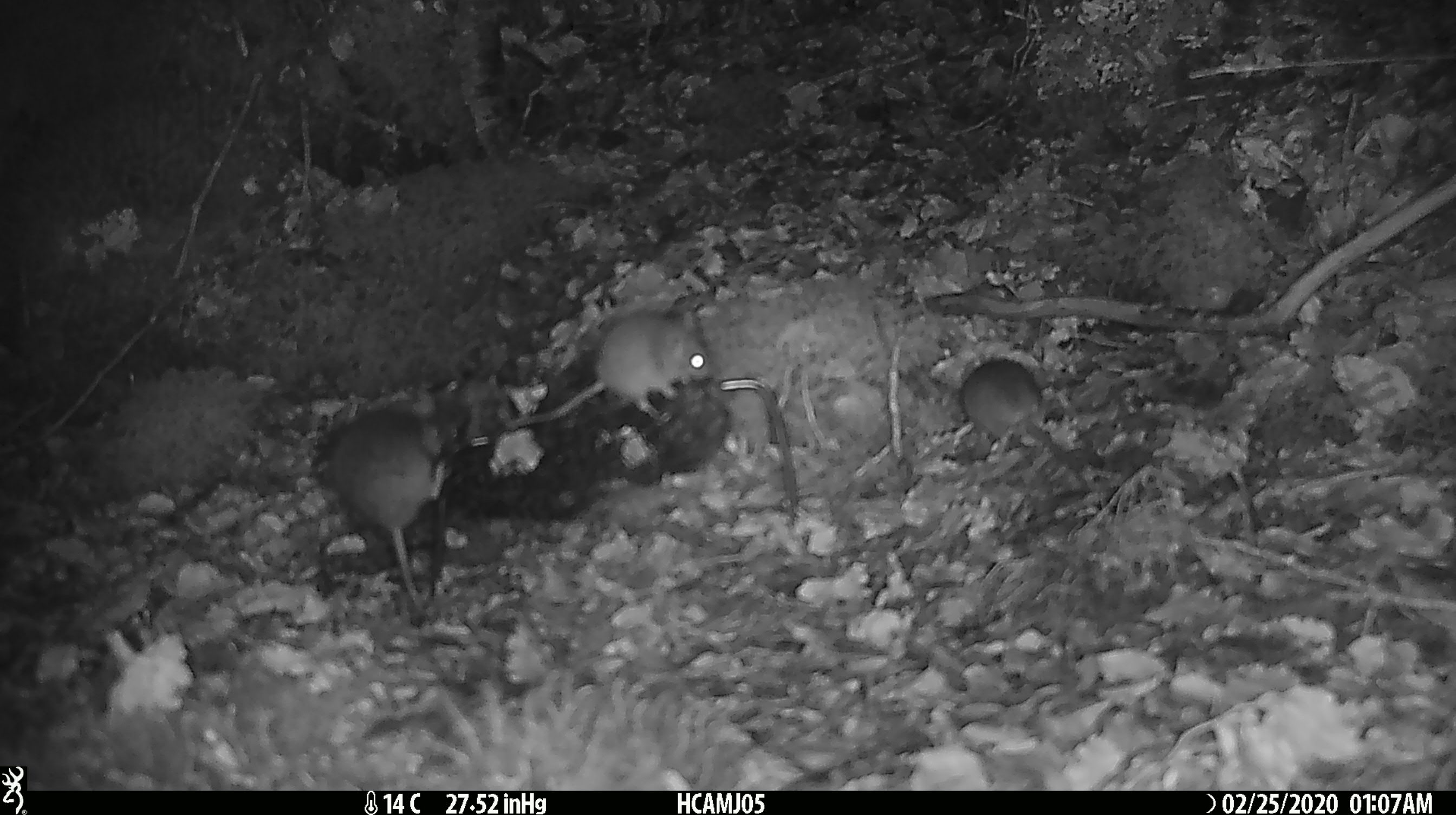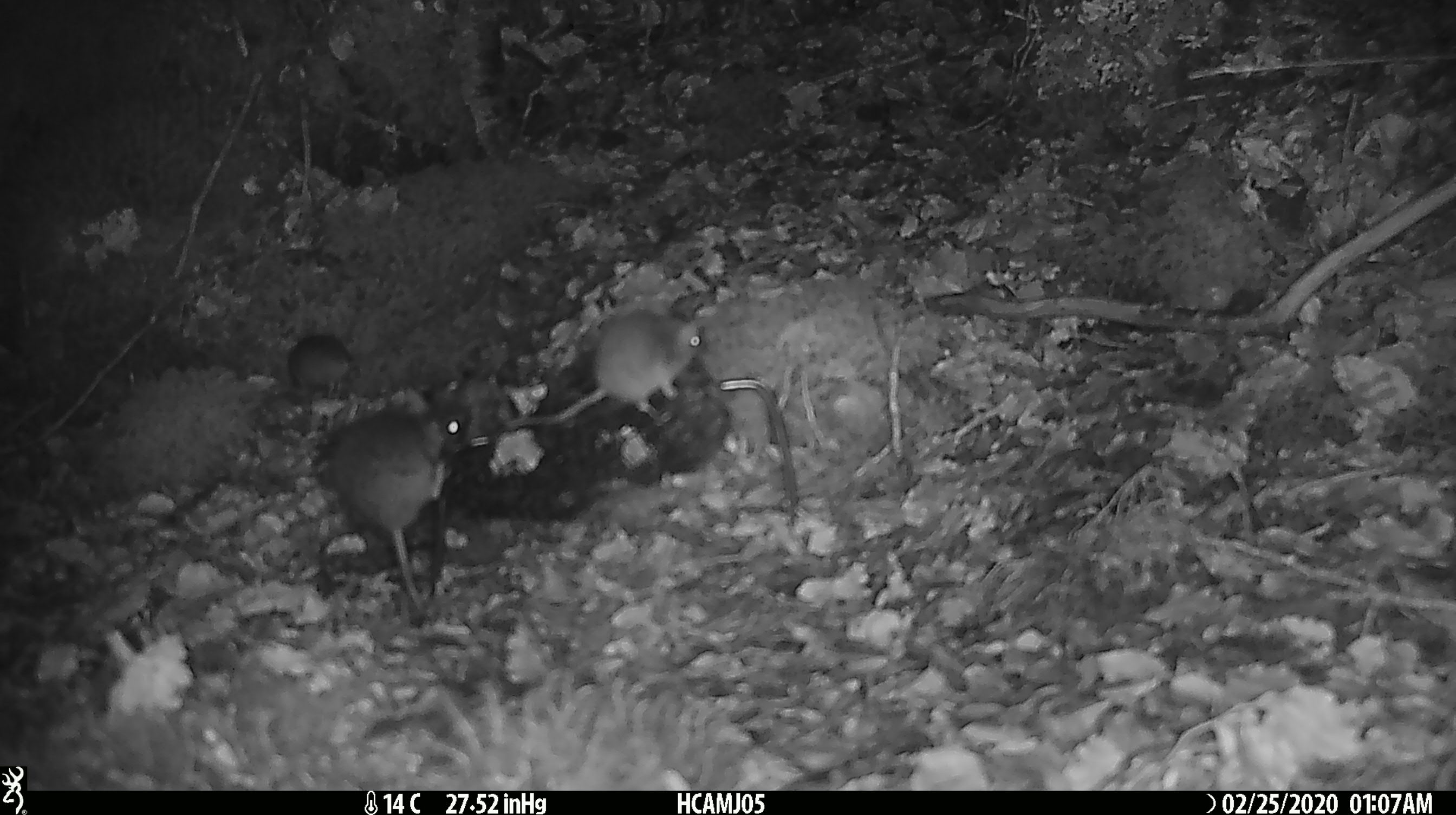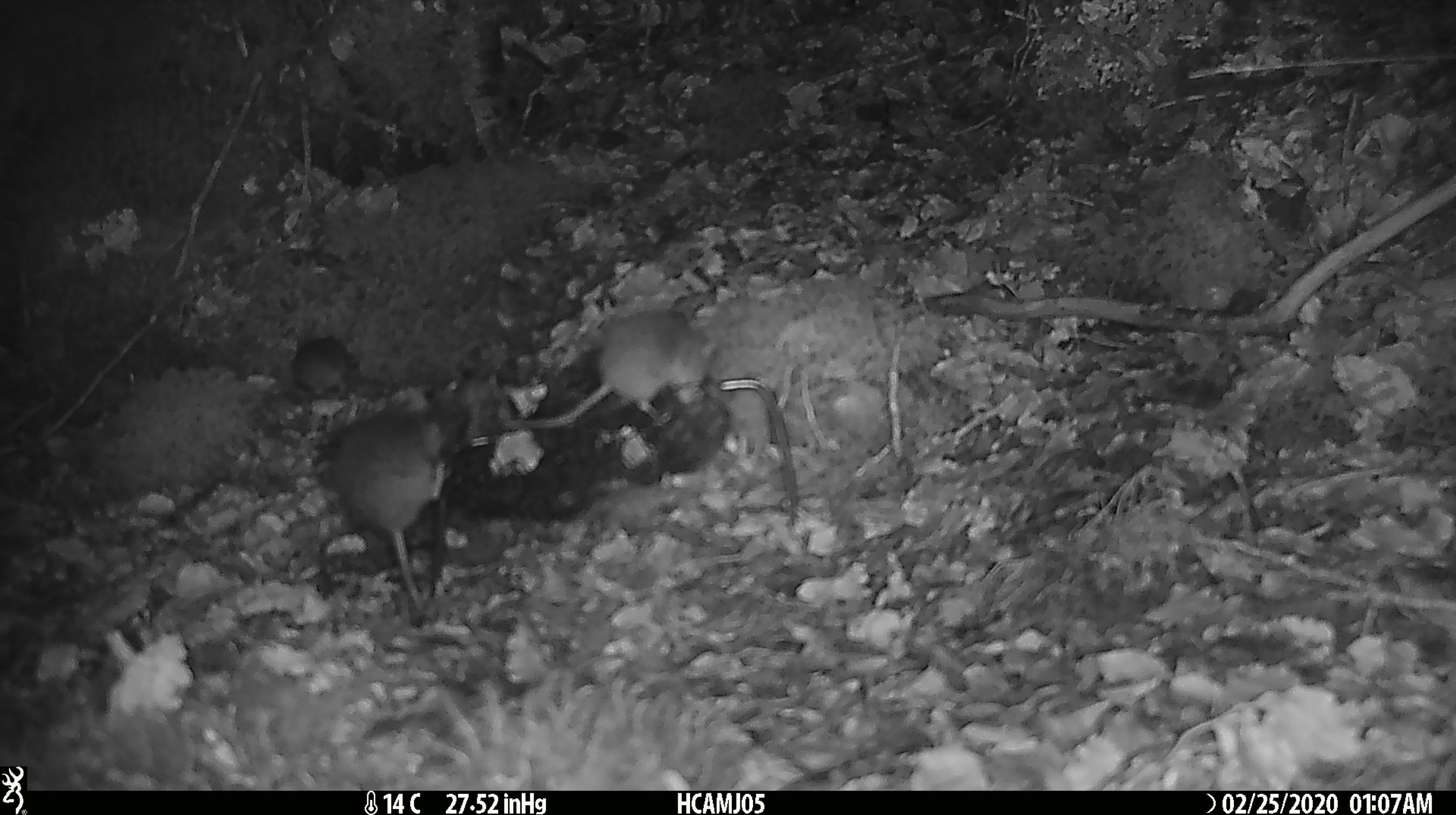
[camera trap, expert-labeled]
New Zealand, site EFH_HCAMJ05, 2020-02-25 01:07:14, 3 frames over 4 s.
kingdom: Animalia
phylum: Chordata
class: Mammalia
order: Rodentia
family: Muridae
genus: Mus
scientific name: Mus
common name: mouse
Mouse (Mus).